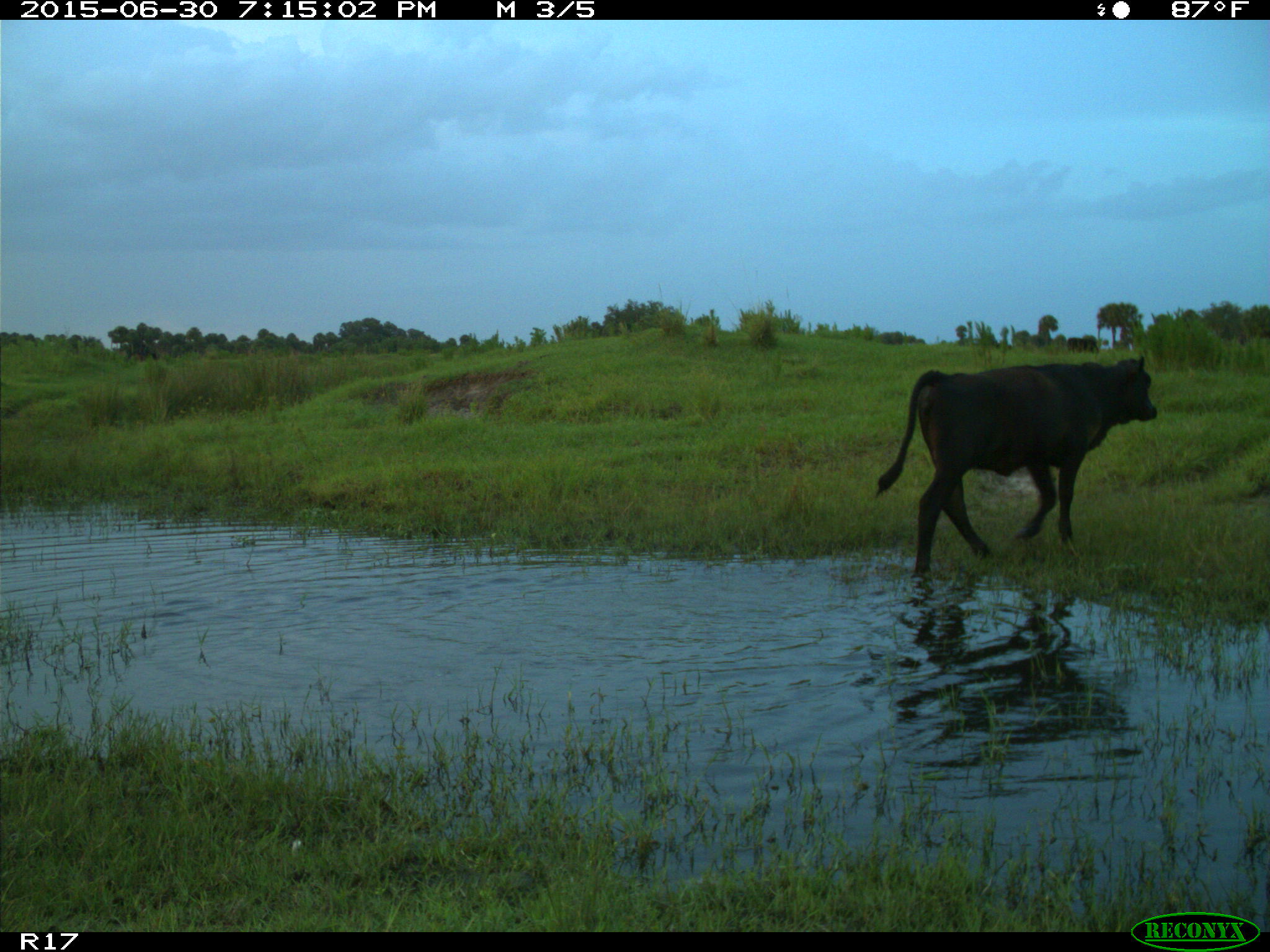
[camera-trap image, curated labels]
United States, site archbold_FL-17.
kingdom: Animalia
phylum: Chordata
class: Mammalia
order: Artiodactyla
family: Bovidae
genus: Bos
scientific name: Bos taurus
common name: domestic cow